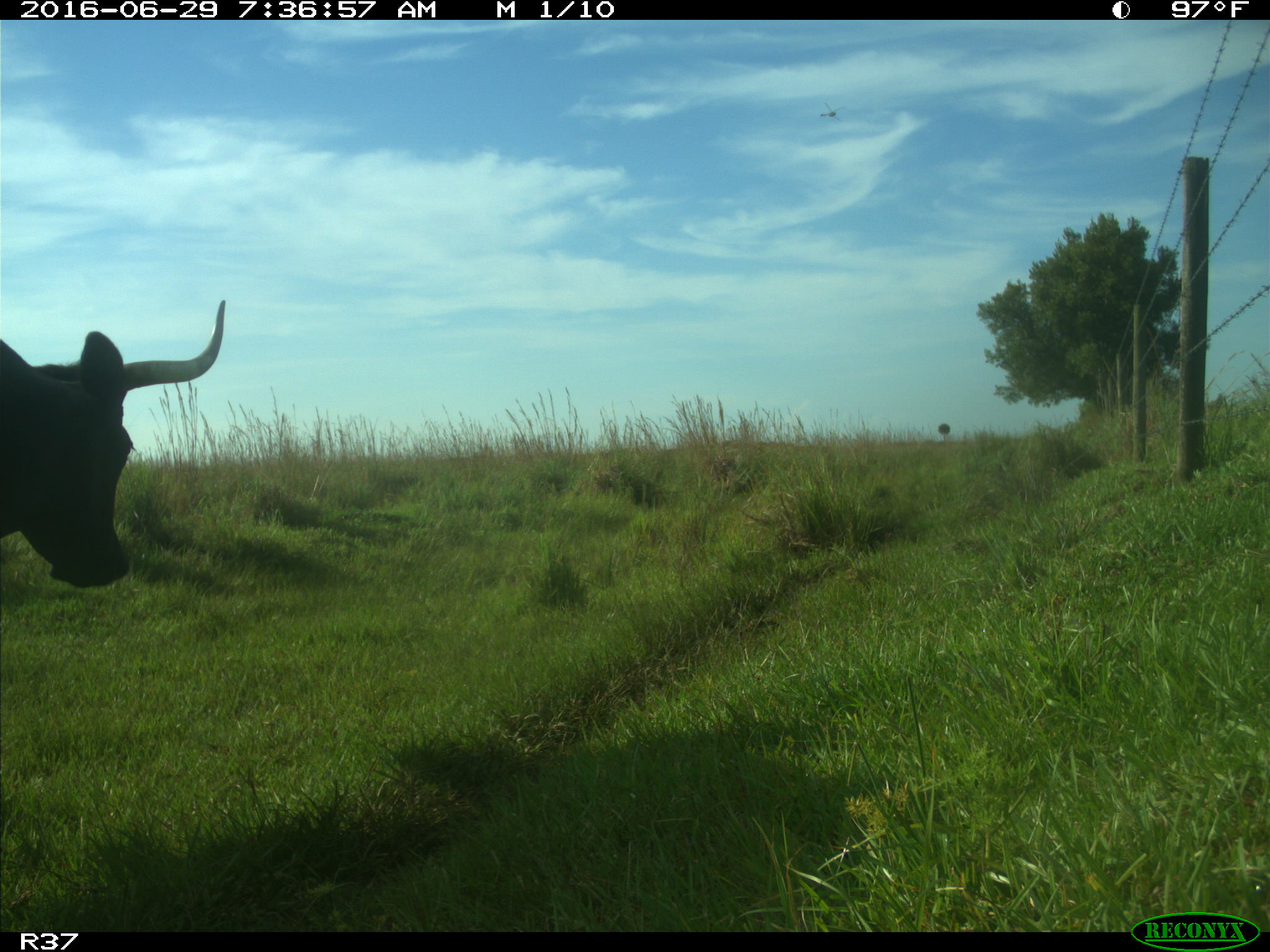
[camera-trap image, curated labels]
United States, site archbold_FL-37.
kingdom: Animalia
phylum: Chordata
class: Mammalia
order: Artiodactyla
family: Bovidae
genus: Bos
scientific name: Bos taurus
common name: domestic cow